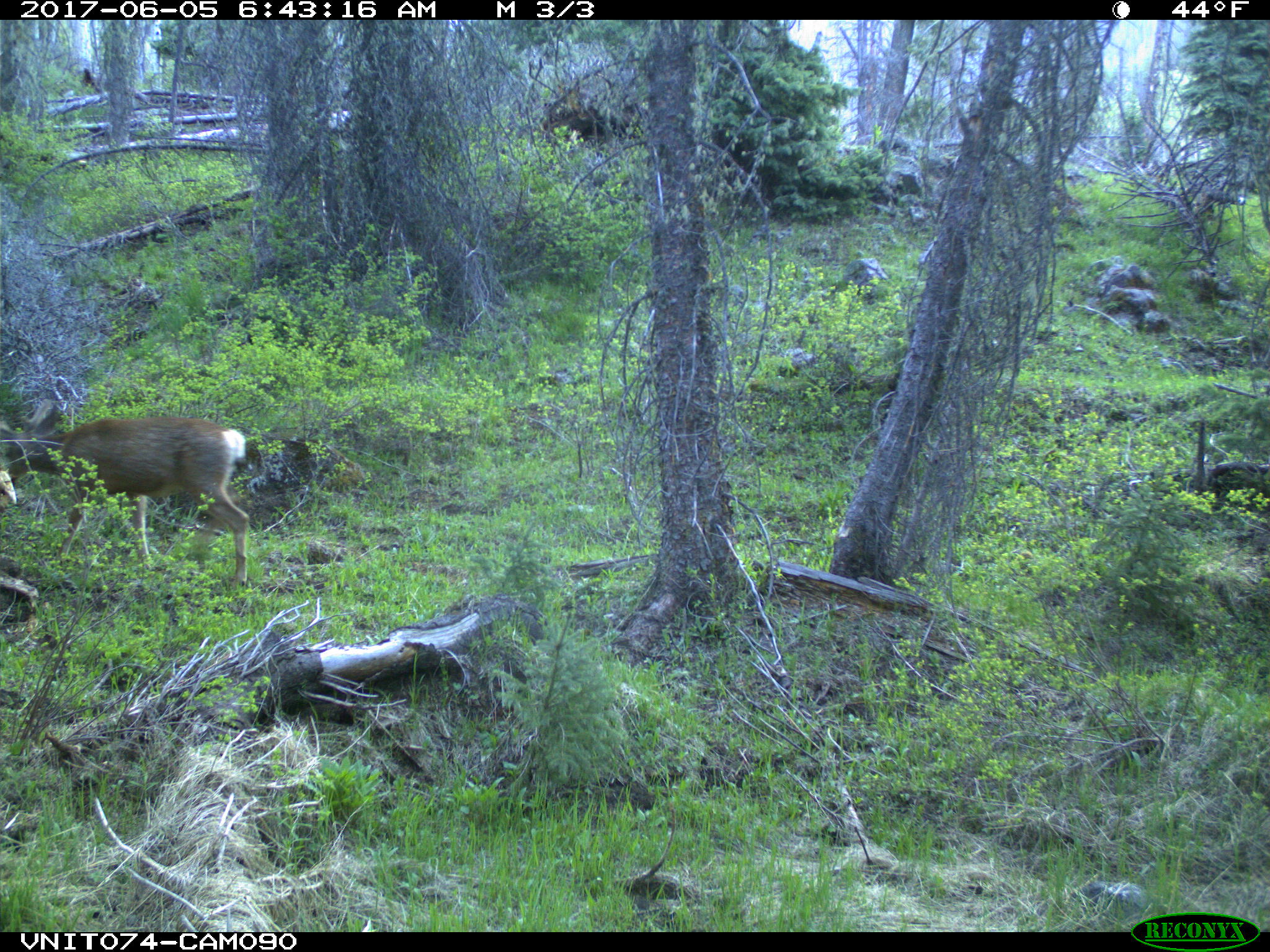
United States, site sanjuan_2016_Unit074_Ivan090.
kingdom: Animalia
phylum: Chordata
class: Mammalia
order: Artiodactyla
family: Cervidae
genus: Odocoileus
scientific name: Odocoileus hemionus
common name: mule deer